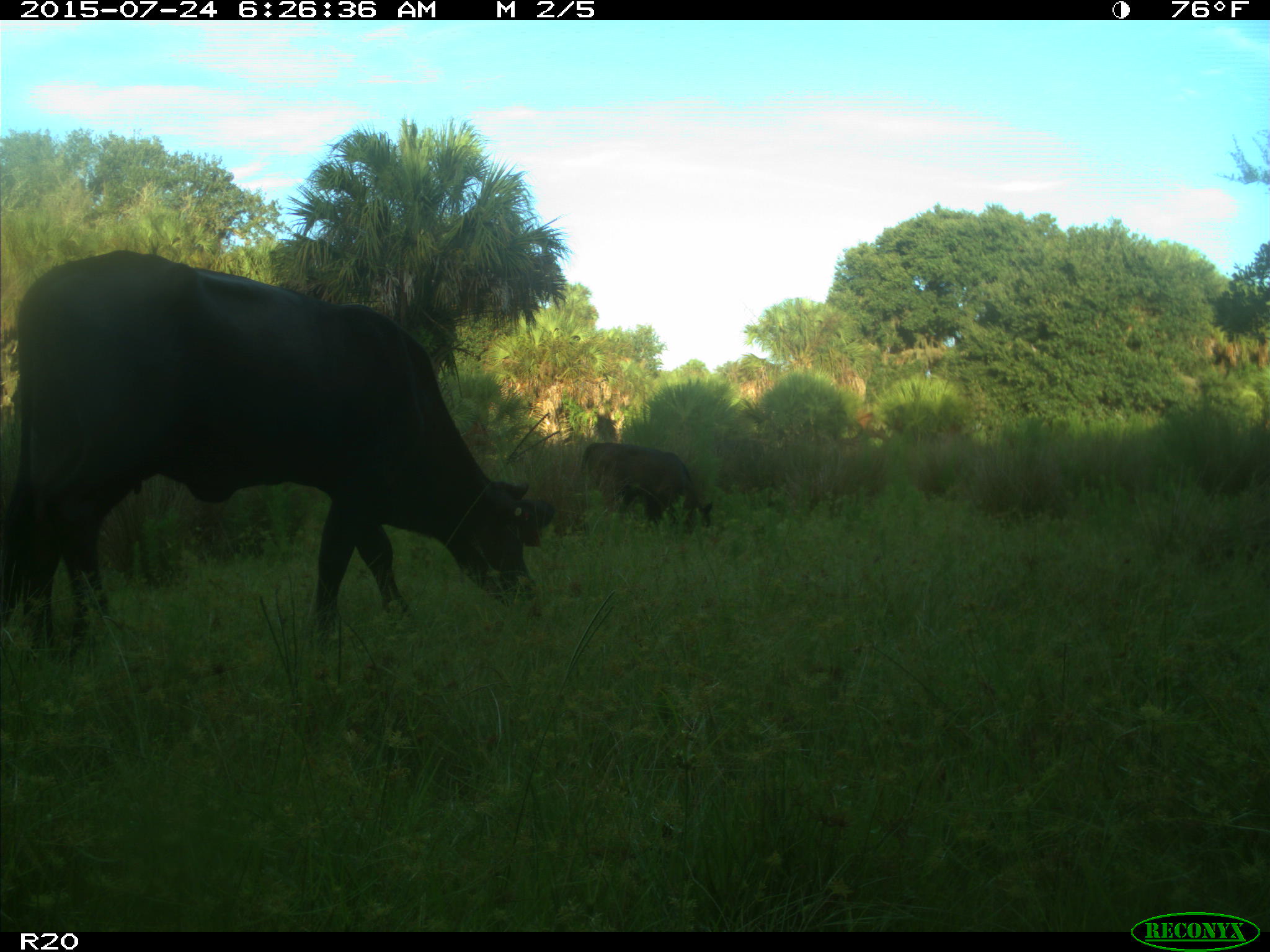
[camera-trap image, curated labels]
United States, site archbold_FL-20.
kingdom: Animalia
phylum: Chordata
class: Mammalia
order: Artiodactyla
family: Bovidae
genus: Bos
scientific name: Bos taurus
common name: domestic cow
Bos taurus (domestic cow).